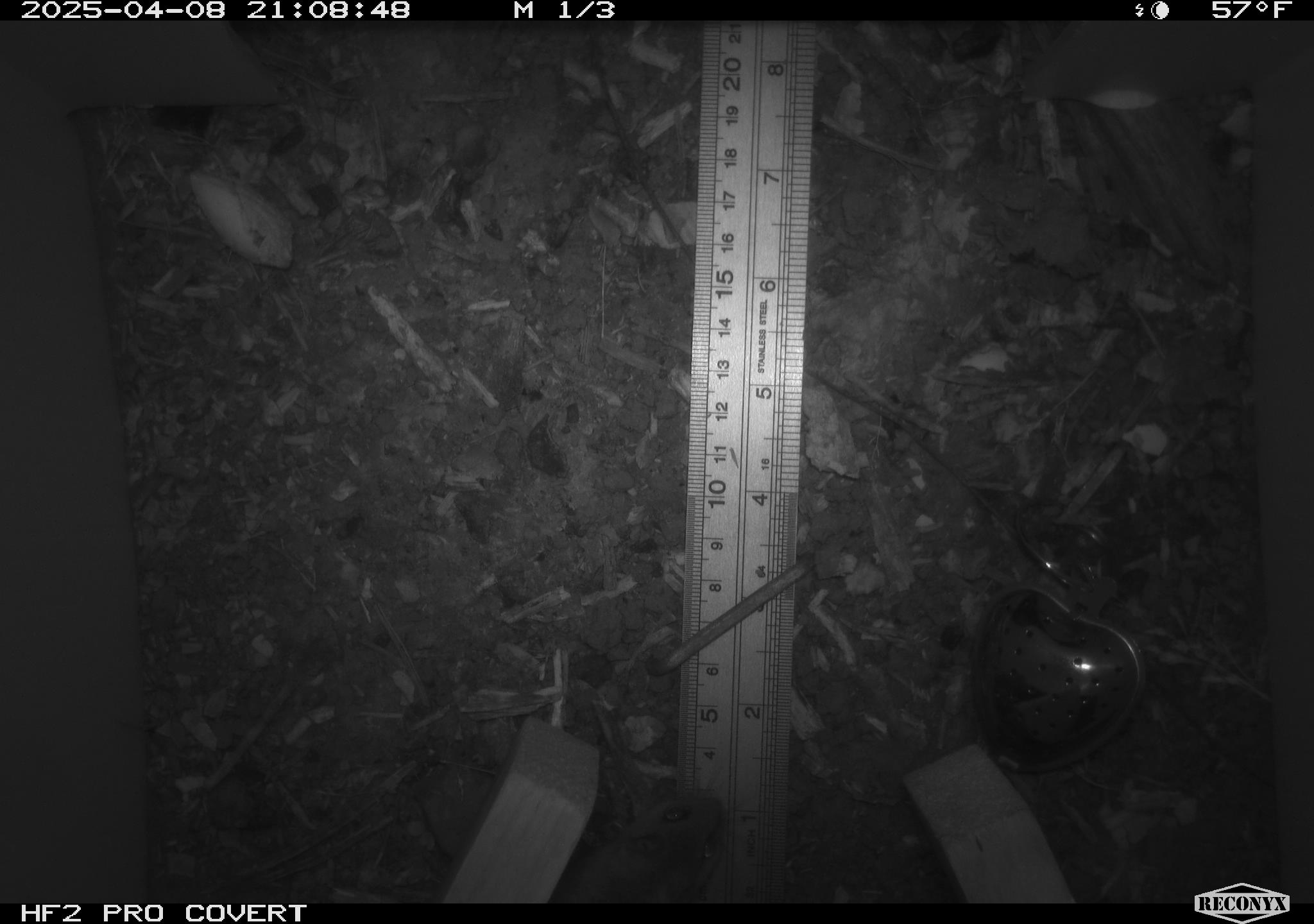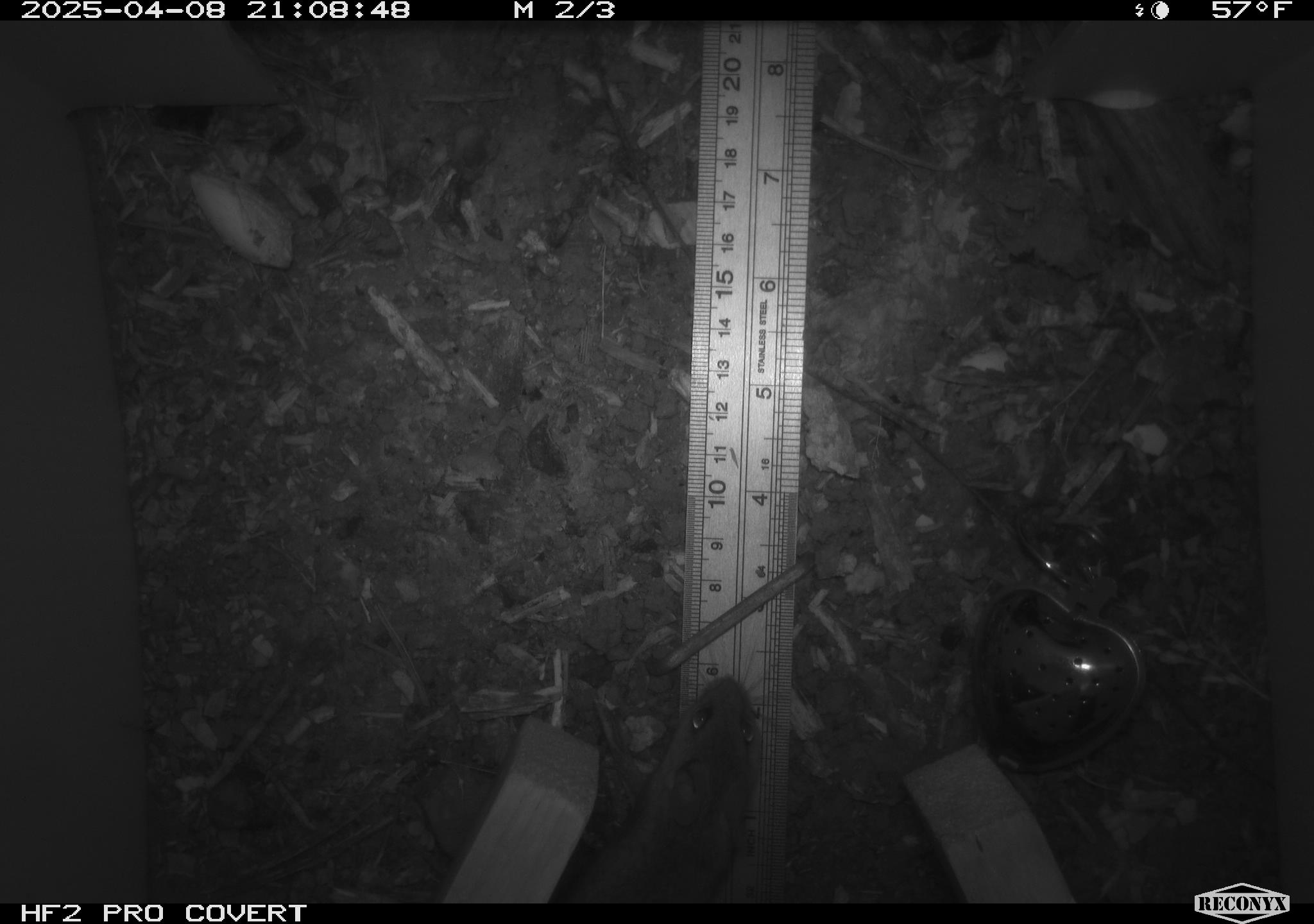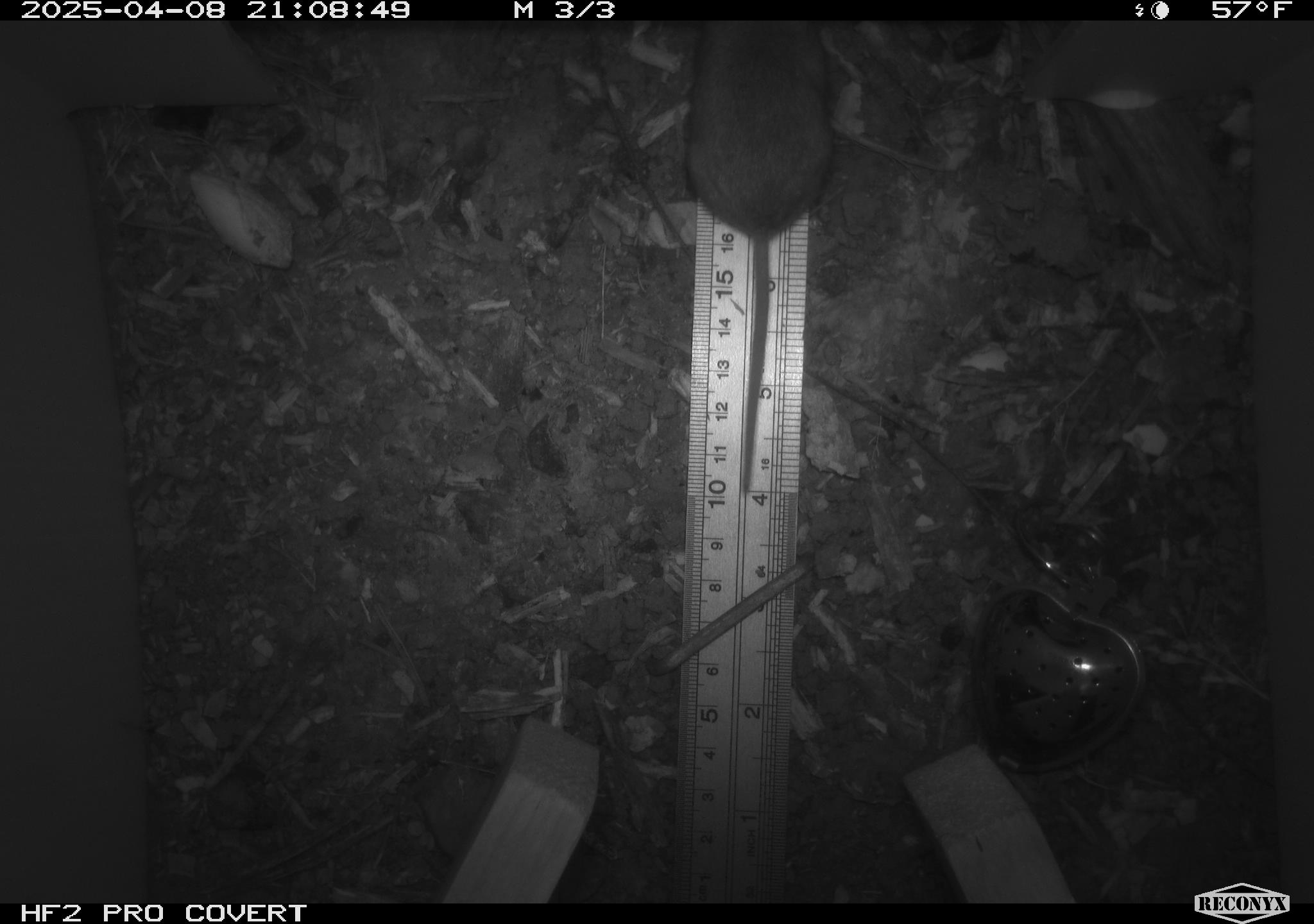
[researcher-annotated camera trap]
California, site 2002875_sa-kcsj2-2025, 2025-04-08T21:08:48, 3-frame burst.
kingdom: Animalia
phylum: Chordata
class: Mammalia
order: Rodentia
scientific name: Rodentia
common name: rodent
Rodent (Rodentia).